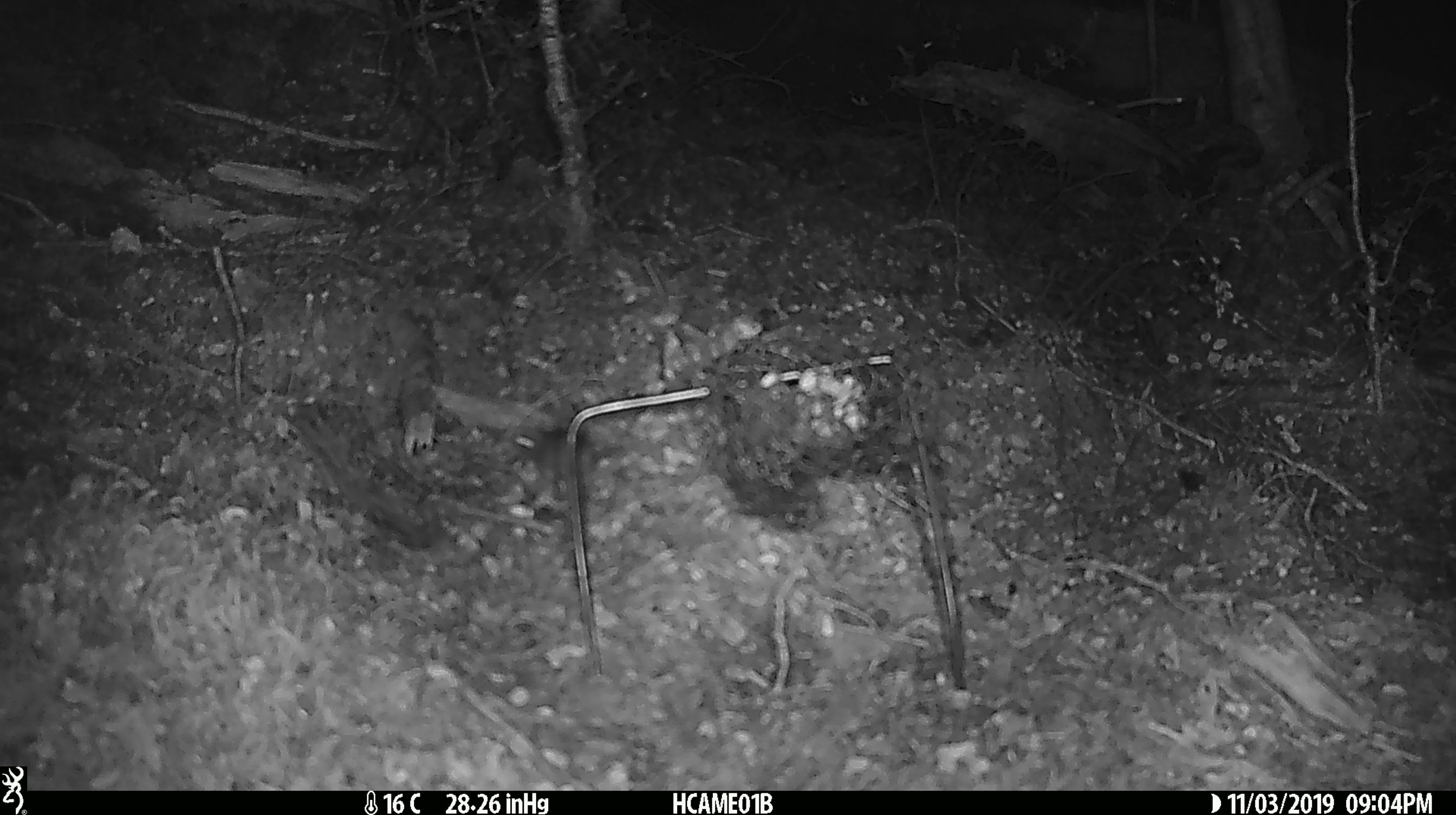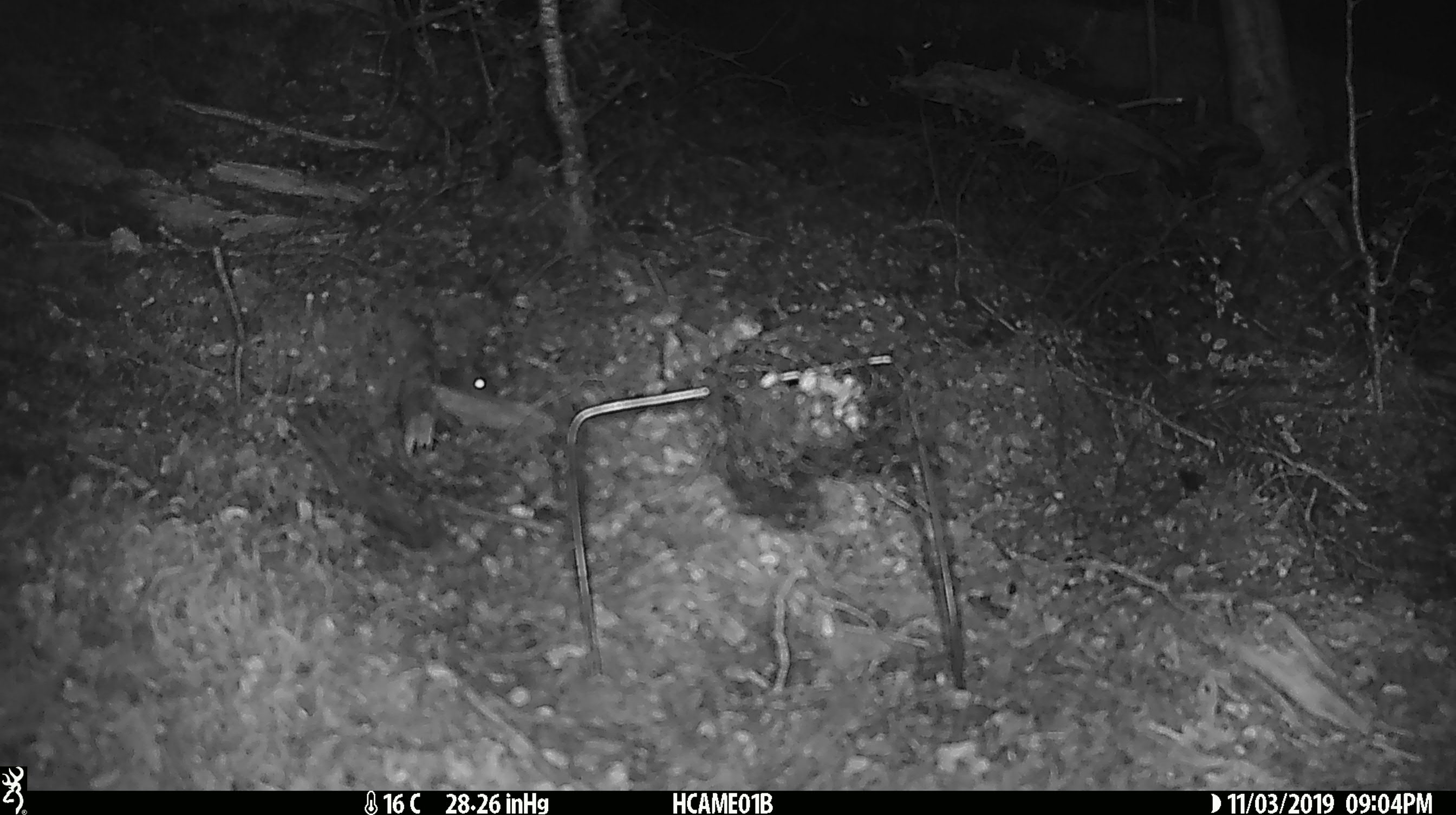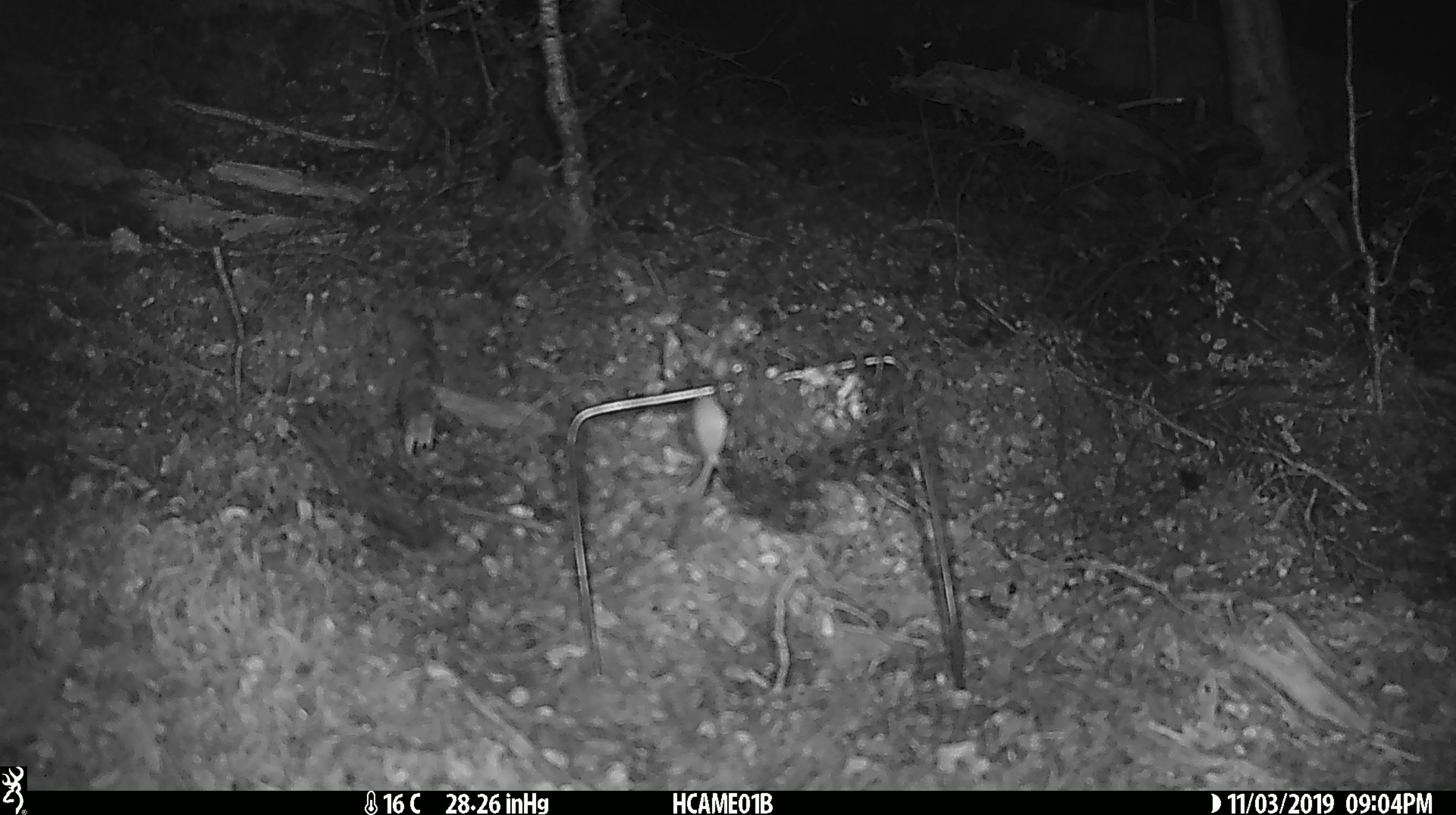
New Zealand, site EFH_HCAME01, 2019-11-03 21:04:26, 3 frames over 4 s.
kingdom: Animalia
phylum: Chordata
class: Mammalia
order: Rodentia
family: Muridae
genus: Mus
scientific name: Mus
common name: mouse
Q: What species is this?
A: Mouse (Mus).